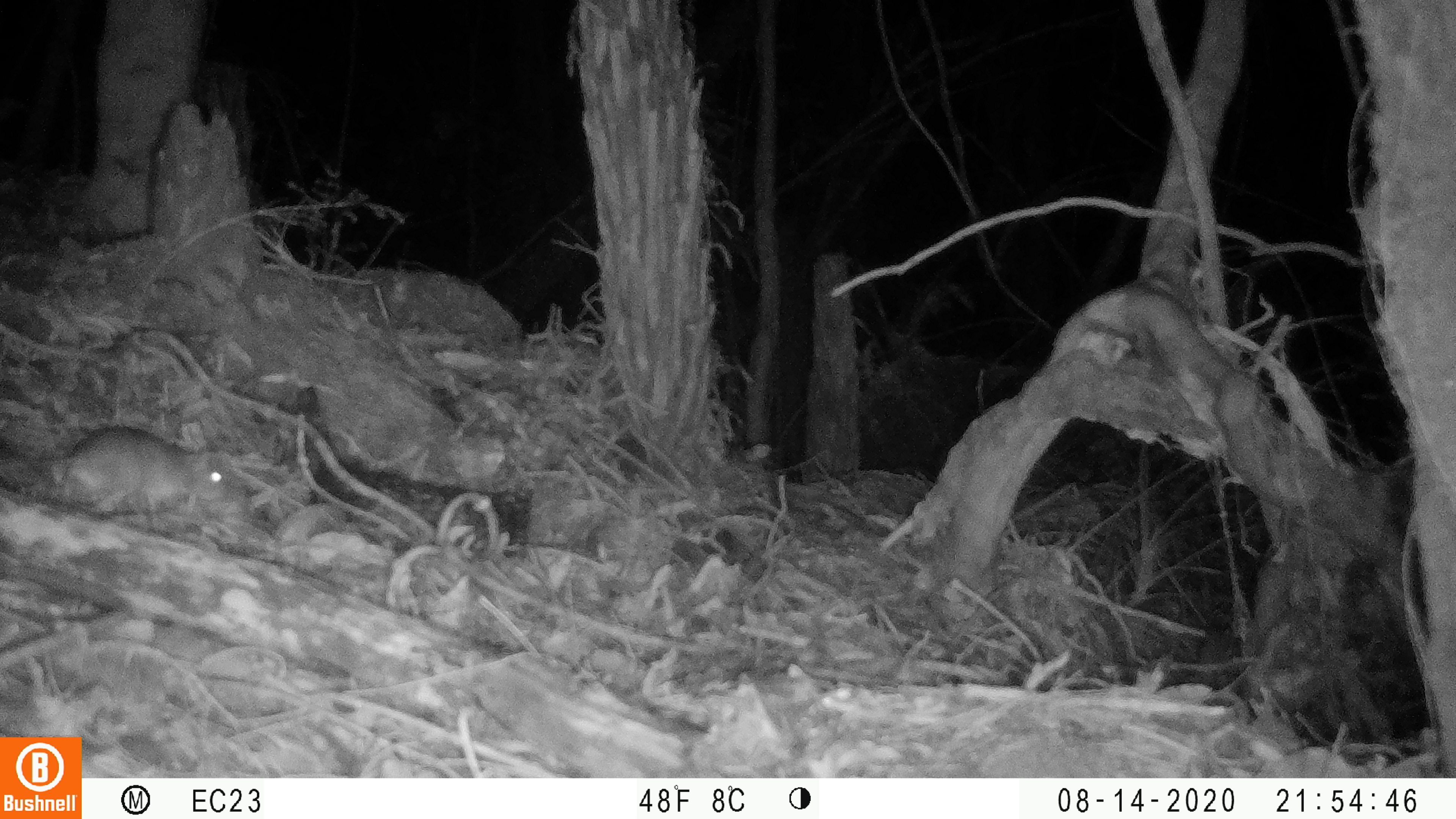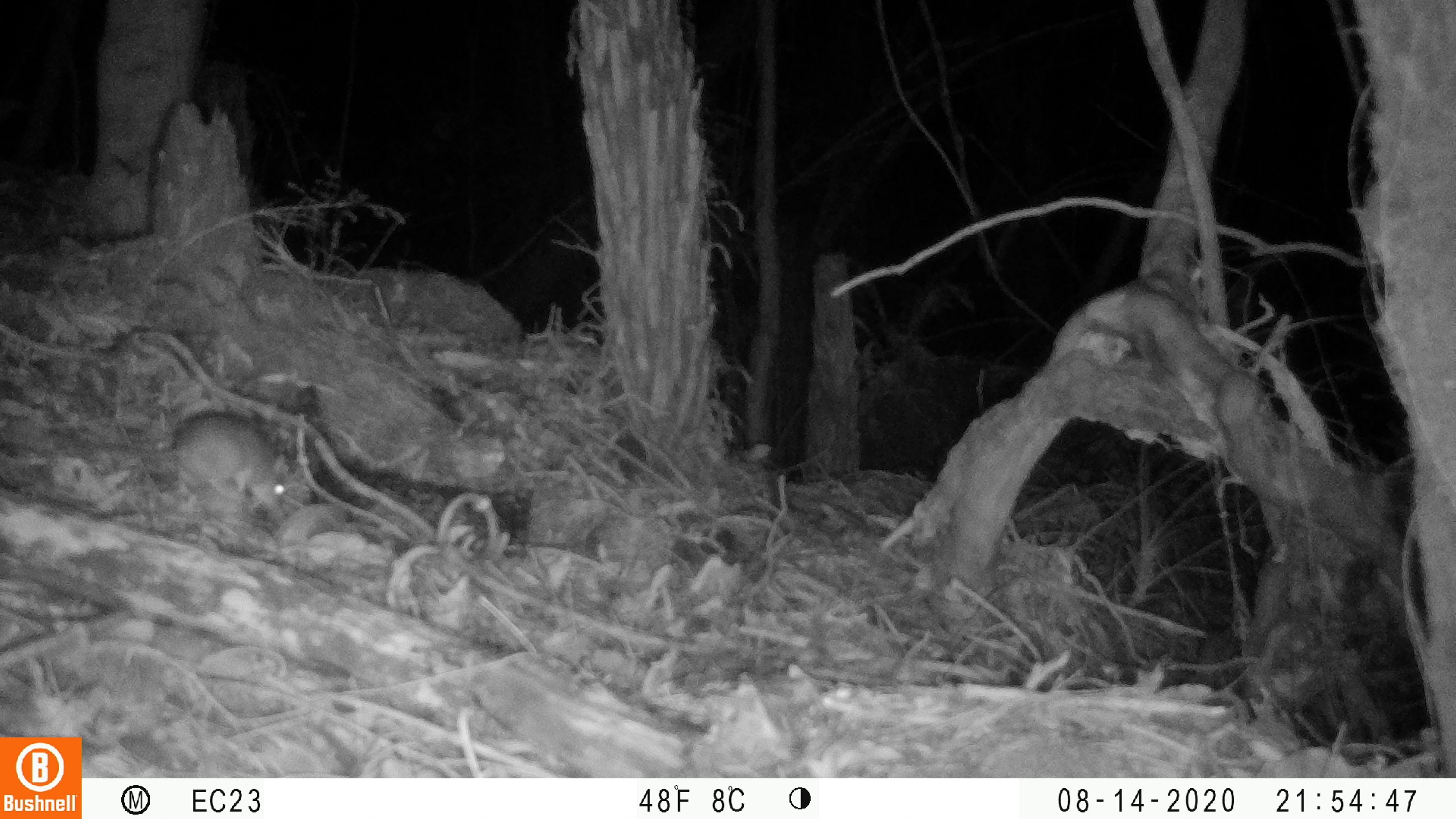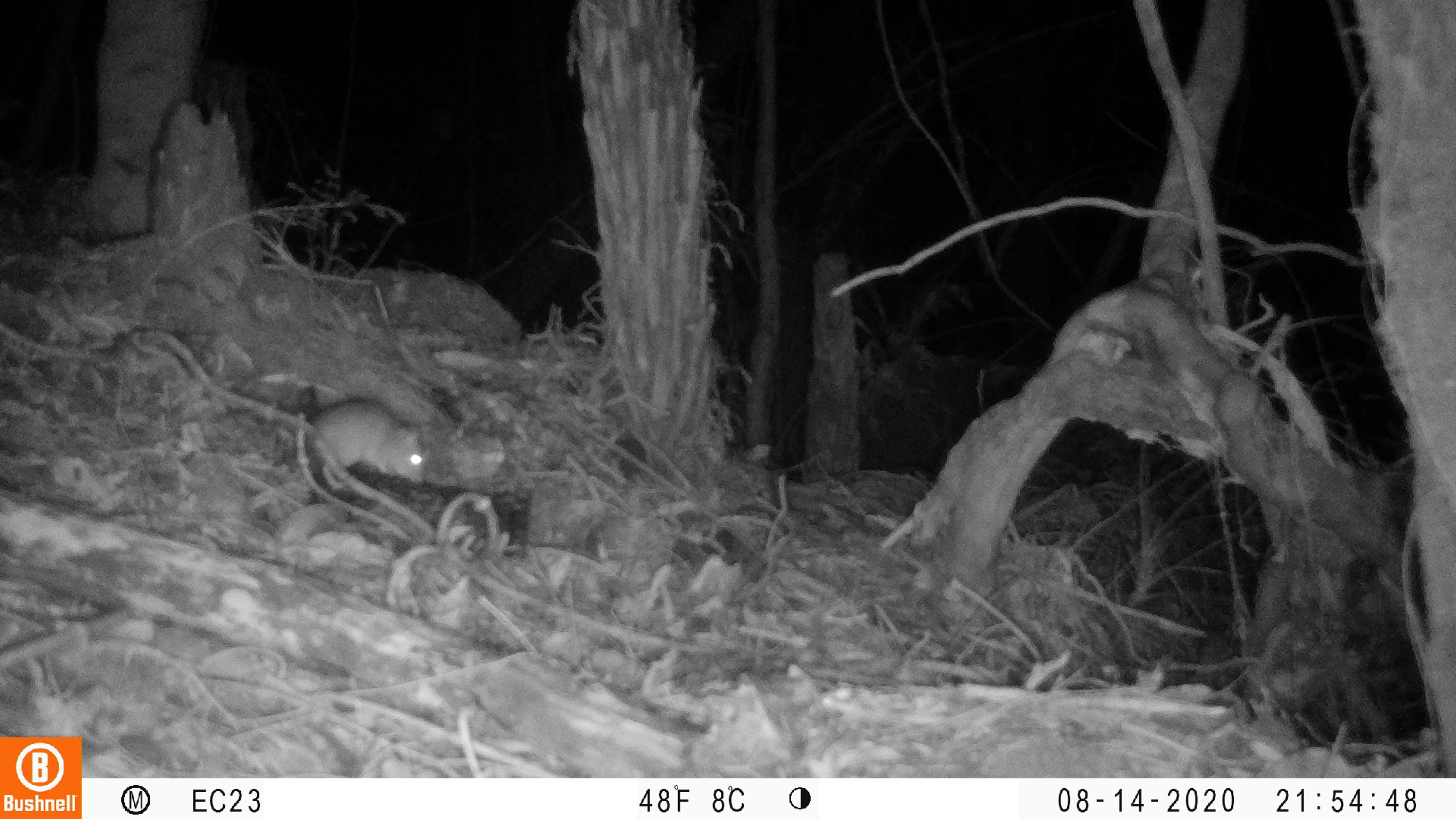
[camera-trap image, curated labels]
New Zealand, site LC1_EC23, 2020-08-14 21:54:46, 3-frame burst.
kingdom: Animalia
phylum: Chordata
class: Mammalia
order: Rodentia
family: Muridae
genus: Rattus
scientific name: Rattus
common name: rat